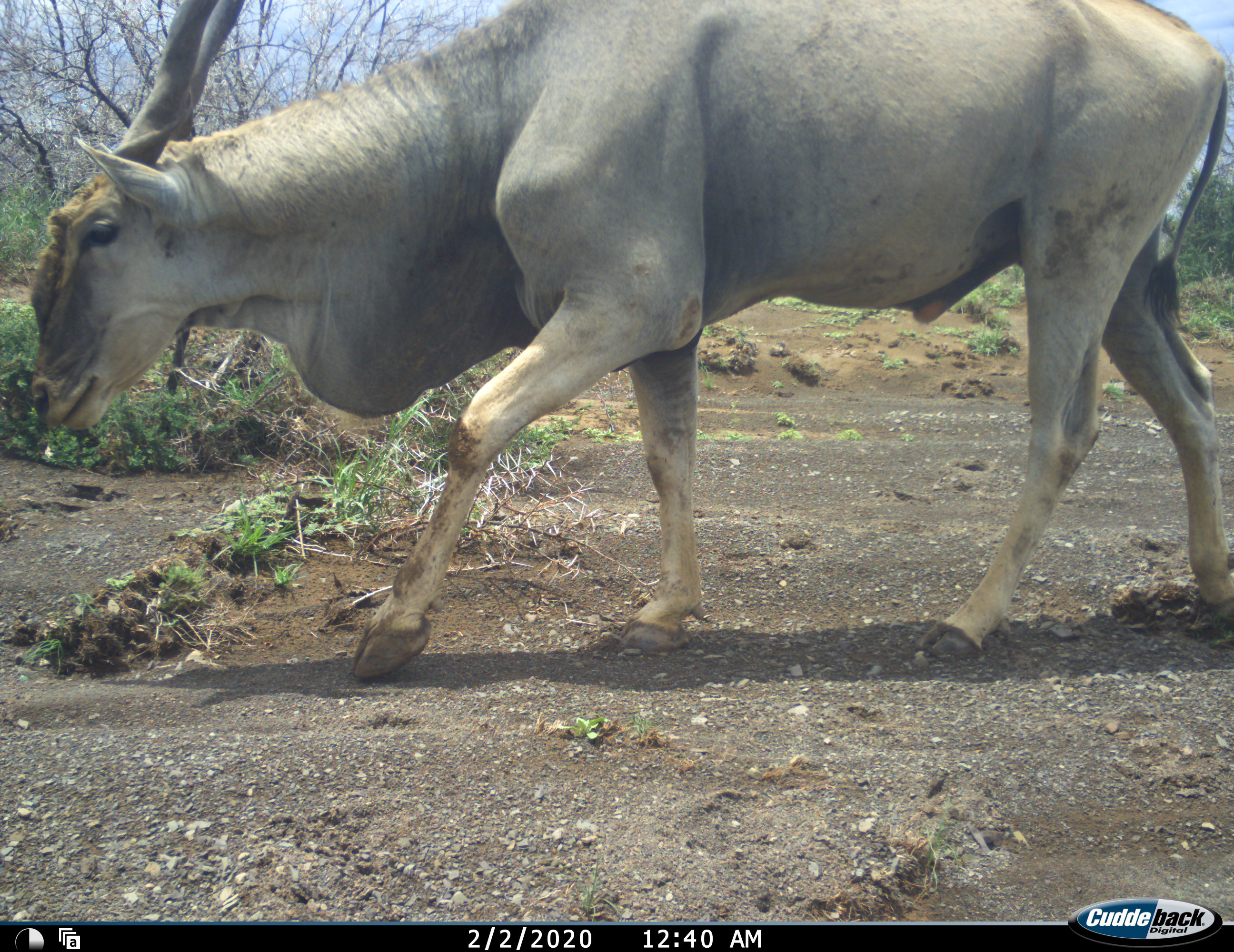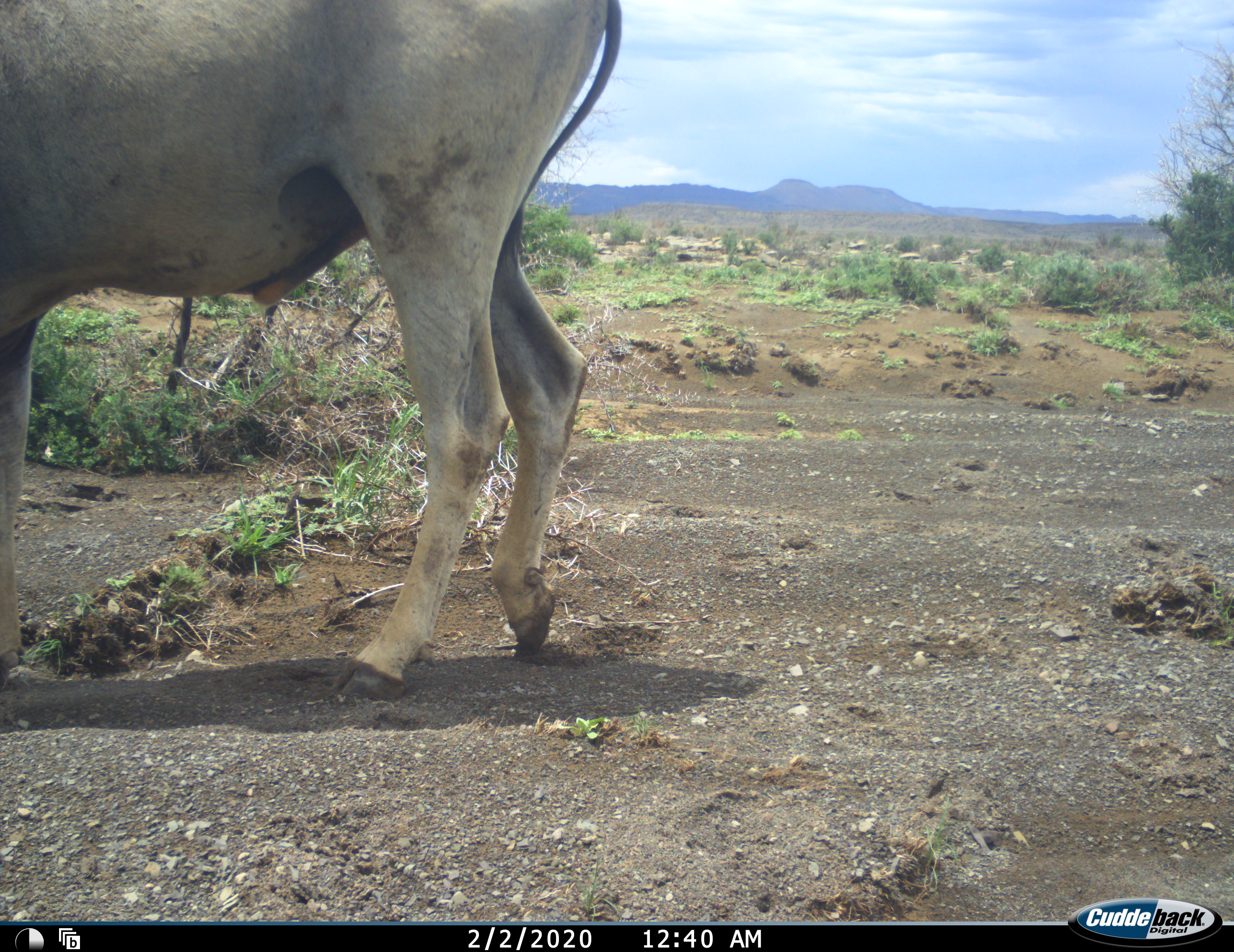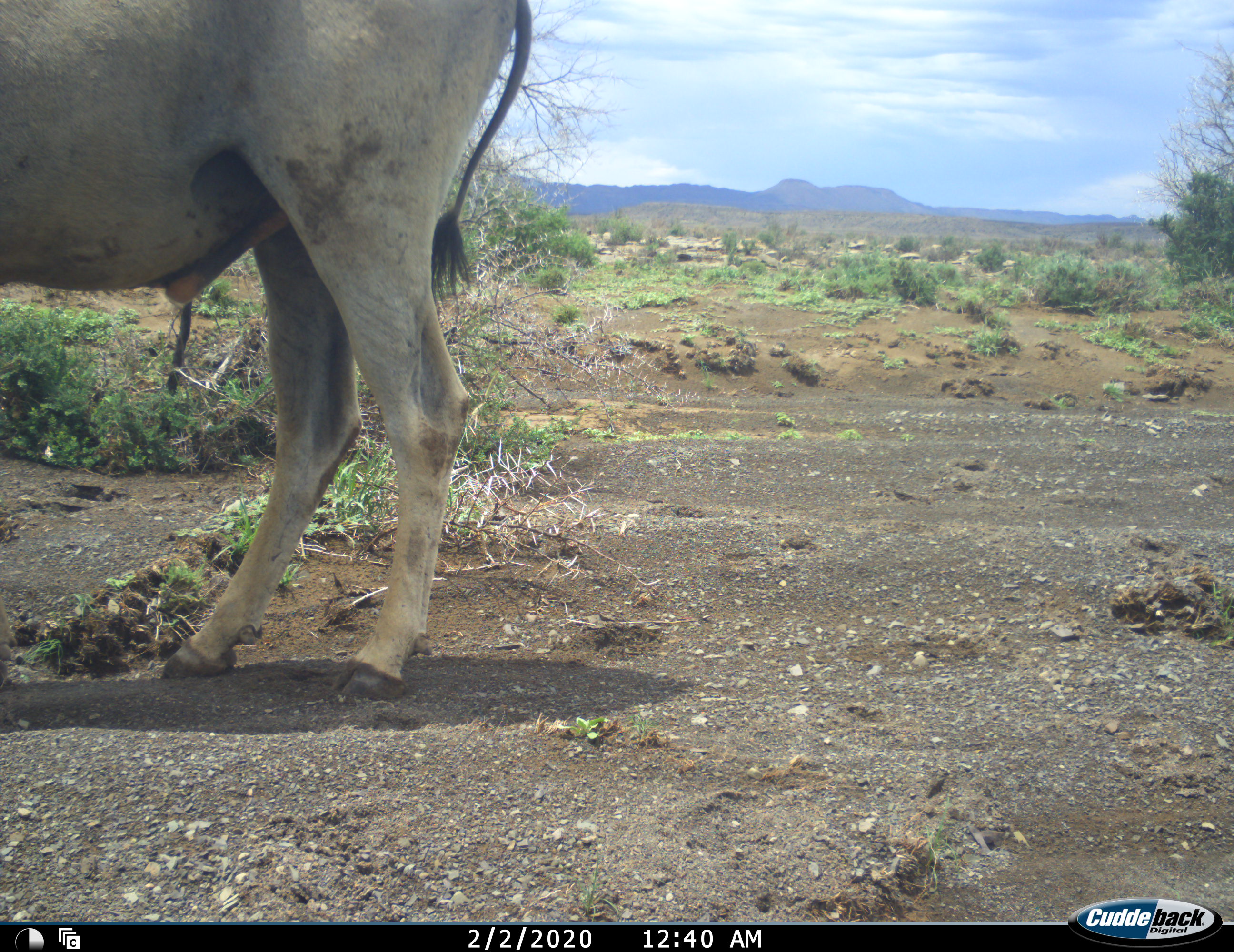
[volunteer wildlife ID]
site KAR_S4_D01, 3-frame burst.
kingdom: Animalia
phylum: Chordata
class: Mammalia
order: Artiodactyla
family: Bovidae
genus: Tragelaphus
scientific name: Tragelaphus oryx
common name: eland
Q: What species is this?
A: Eland (Tragelaphus oryx).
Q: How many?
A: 1.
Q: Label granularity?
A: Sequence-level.